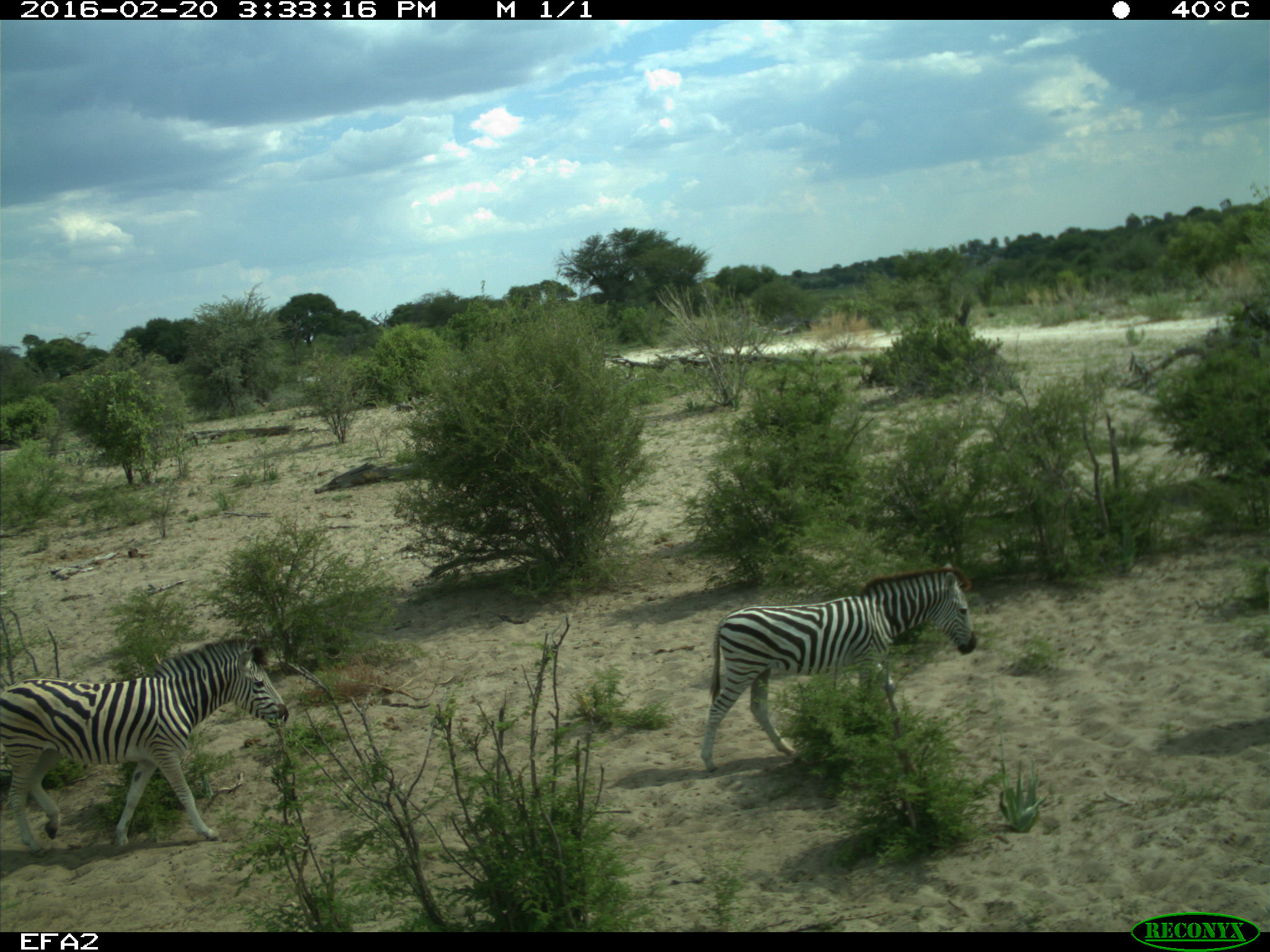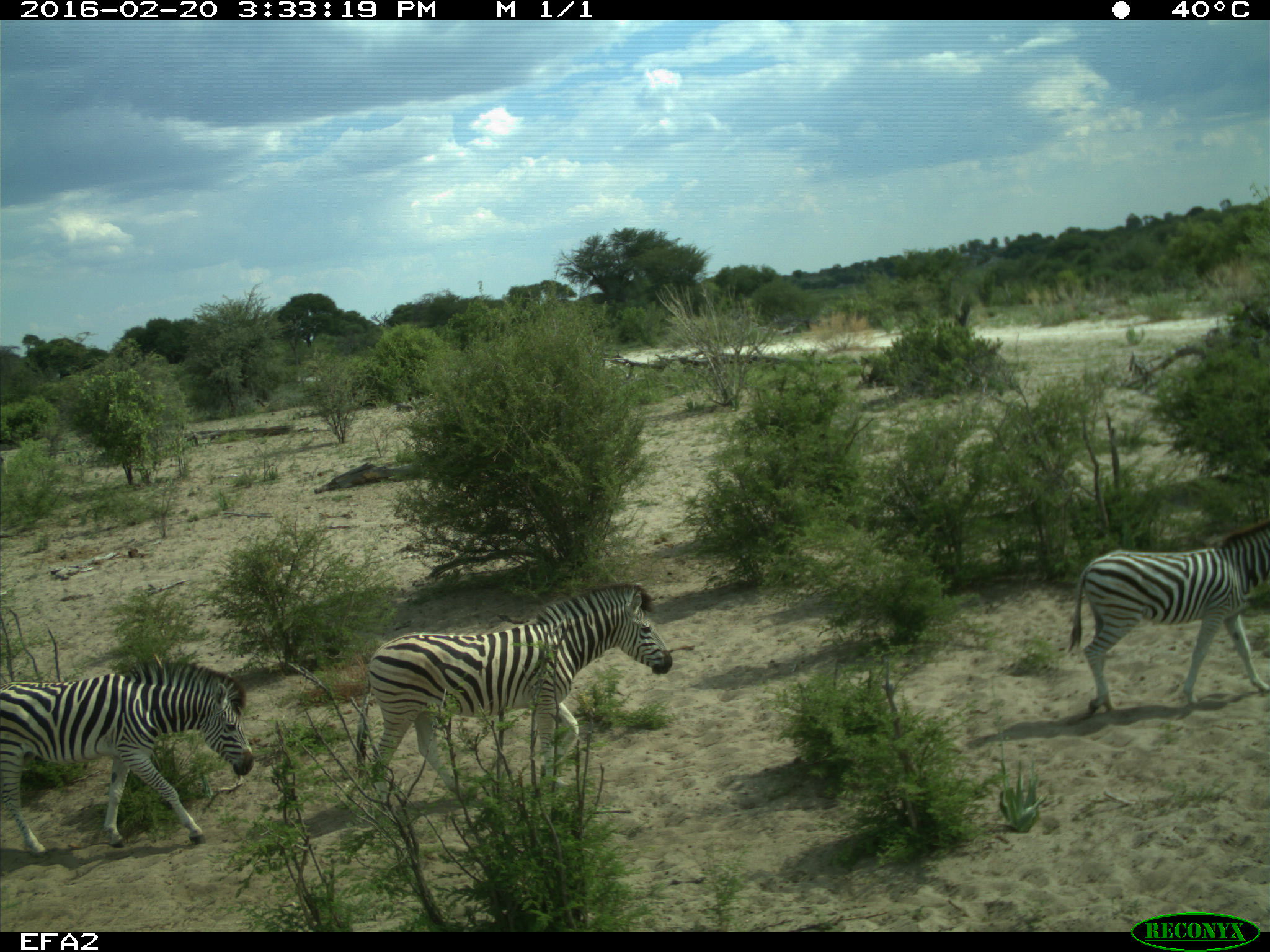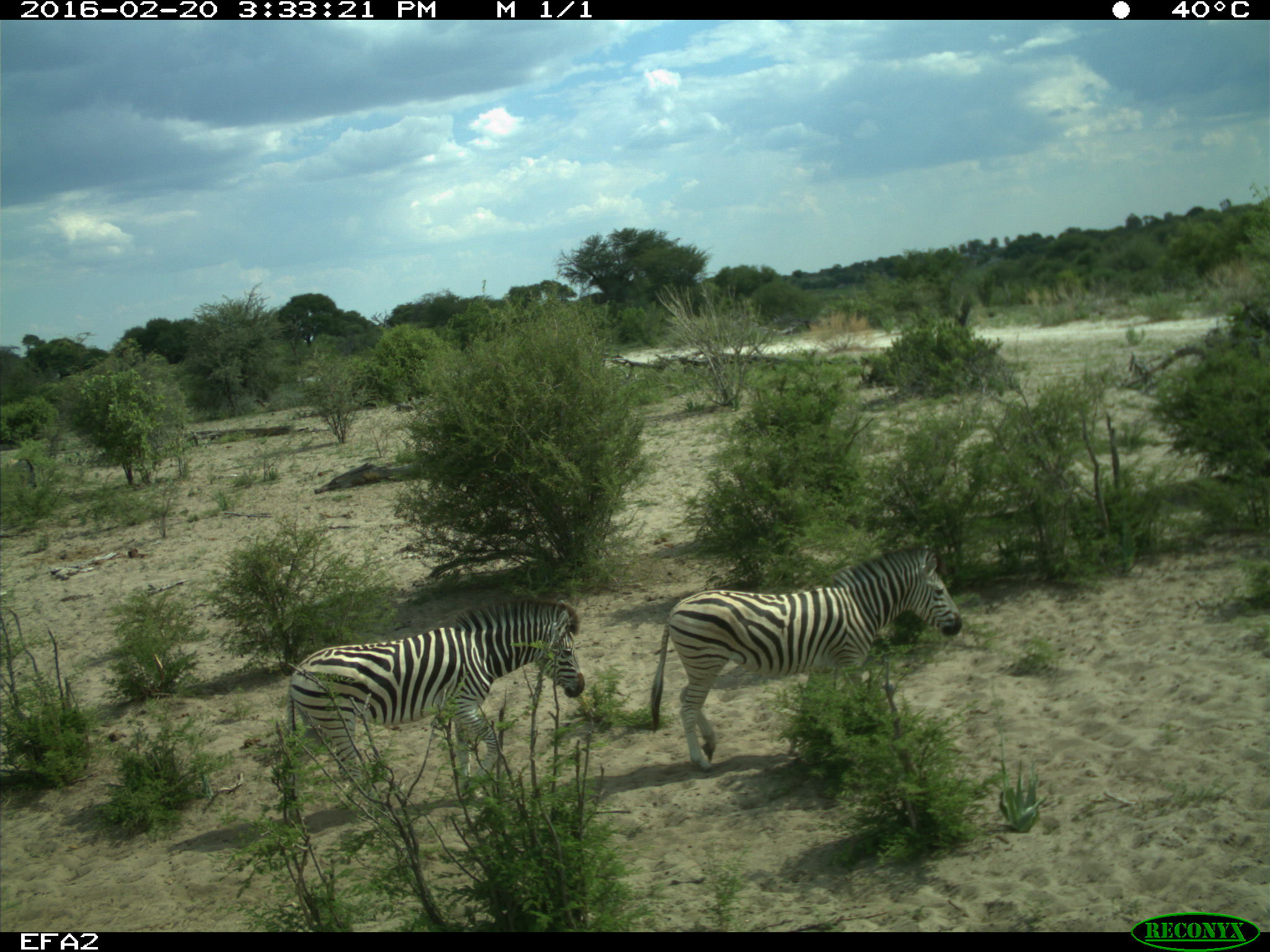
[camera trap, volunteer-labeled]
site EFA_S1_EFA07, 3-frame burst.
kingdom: Animalia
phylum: Chordata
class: Mammalia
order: Perissodactyla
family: Equidae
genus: Equus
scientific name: Equus quagga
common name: plains zebra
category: zebraplains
Zebraplains (plains zebra) (Equus quagga), count 3. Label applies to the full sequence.